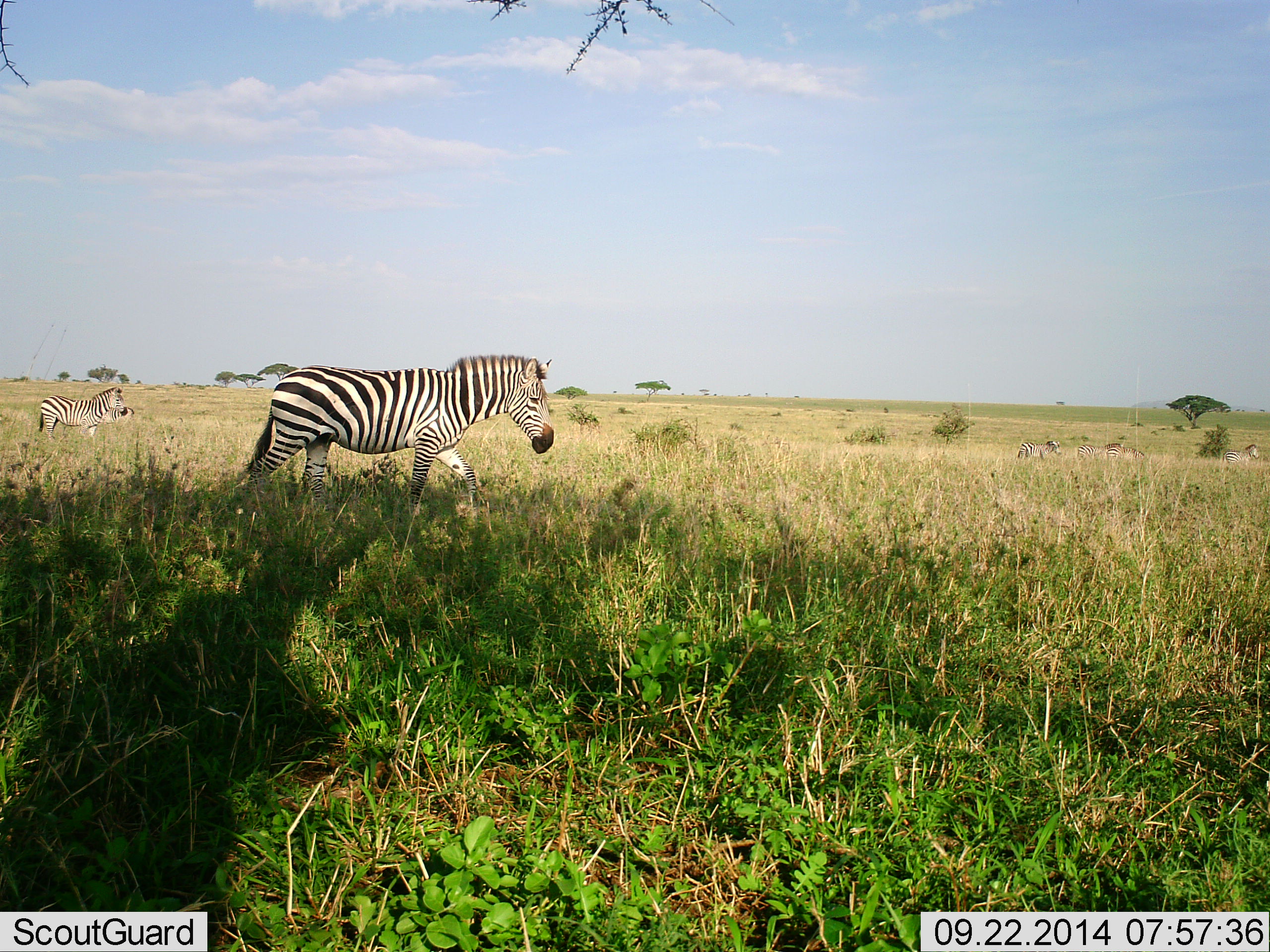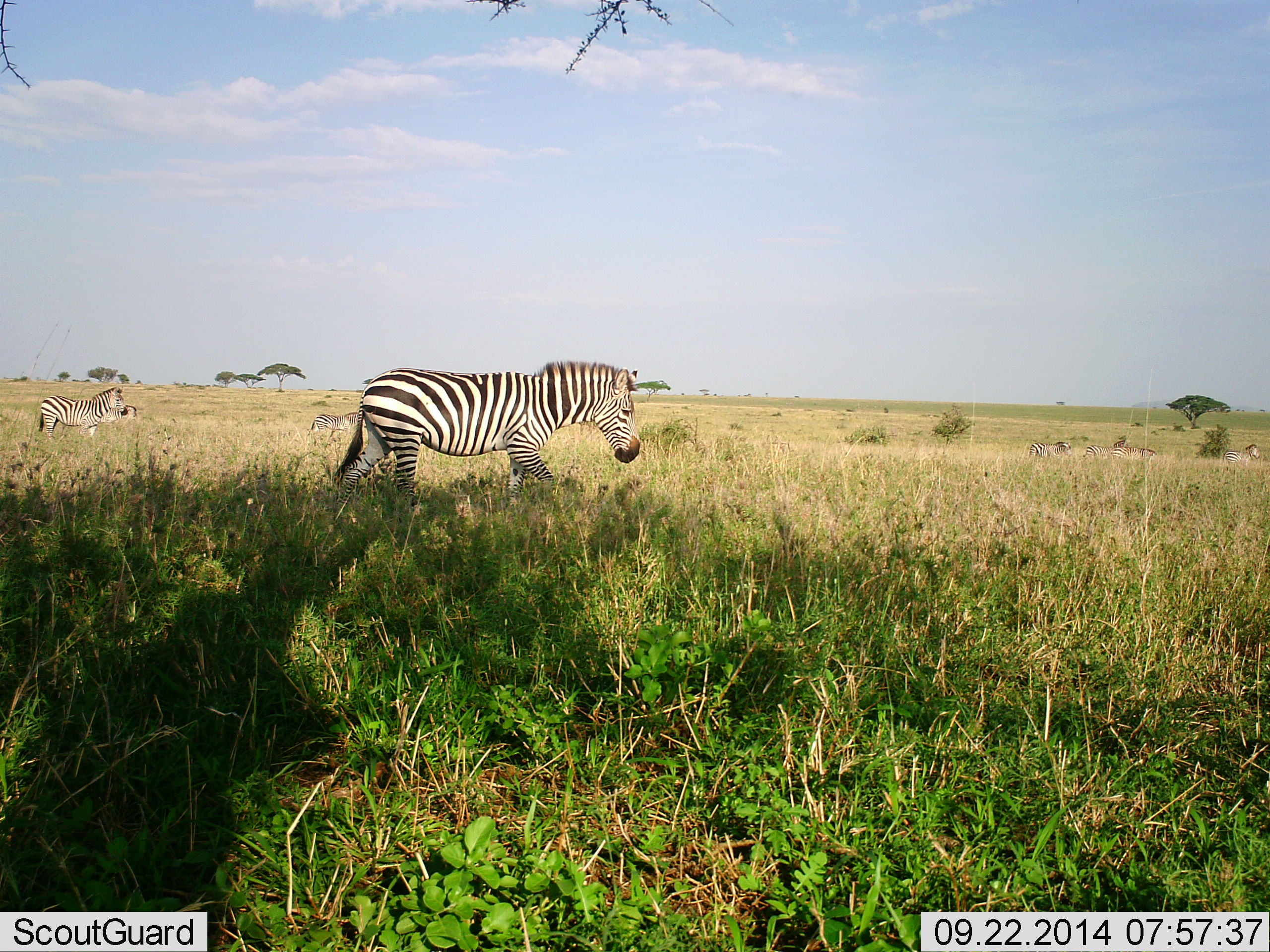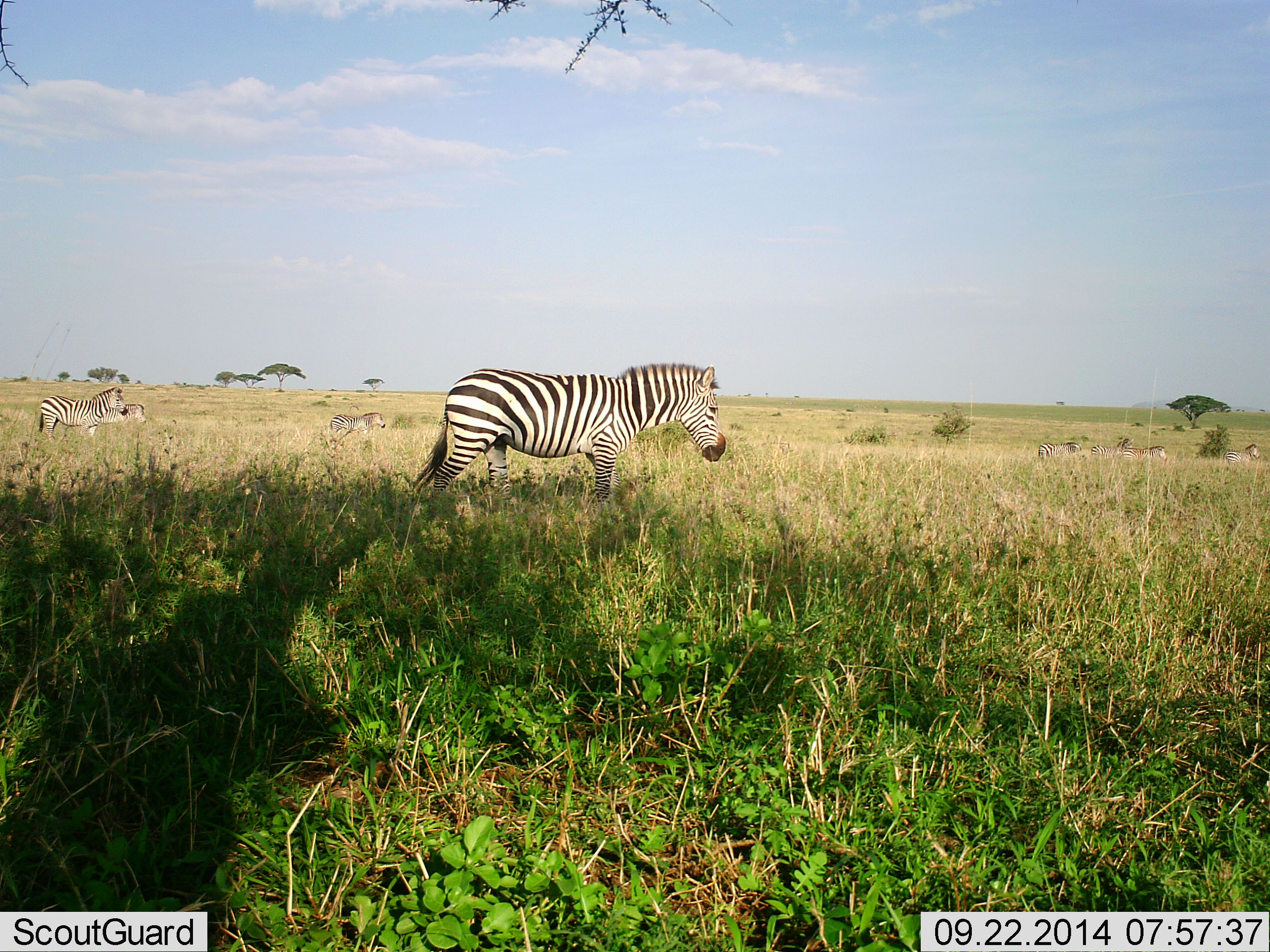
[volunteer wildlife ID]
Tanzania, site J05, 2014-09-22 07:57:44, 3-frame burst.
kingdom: Animalia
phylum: Chordata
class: Mammalia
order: Perissodactyla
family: Equidae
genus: Equus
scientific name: Equus quagga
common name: plains zebra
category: zebra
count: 6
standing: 50%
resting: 0%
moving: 100%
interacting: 0%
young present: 0%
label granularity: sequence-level